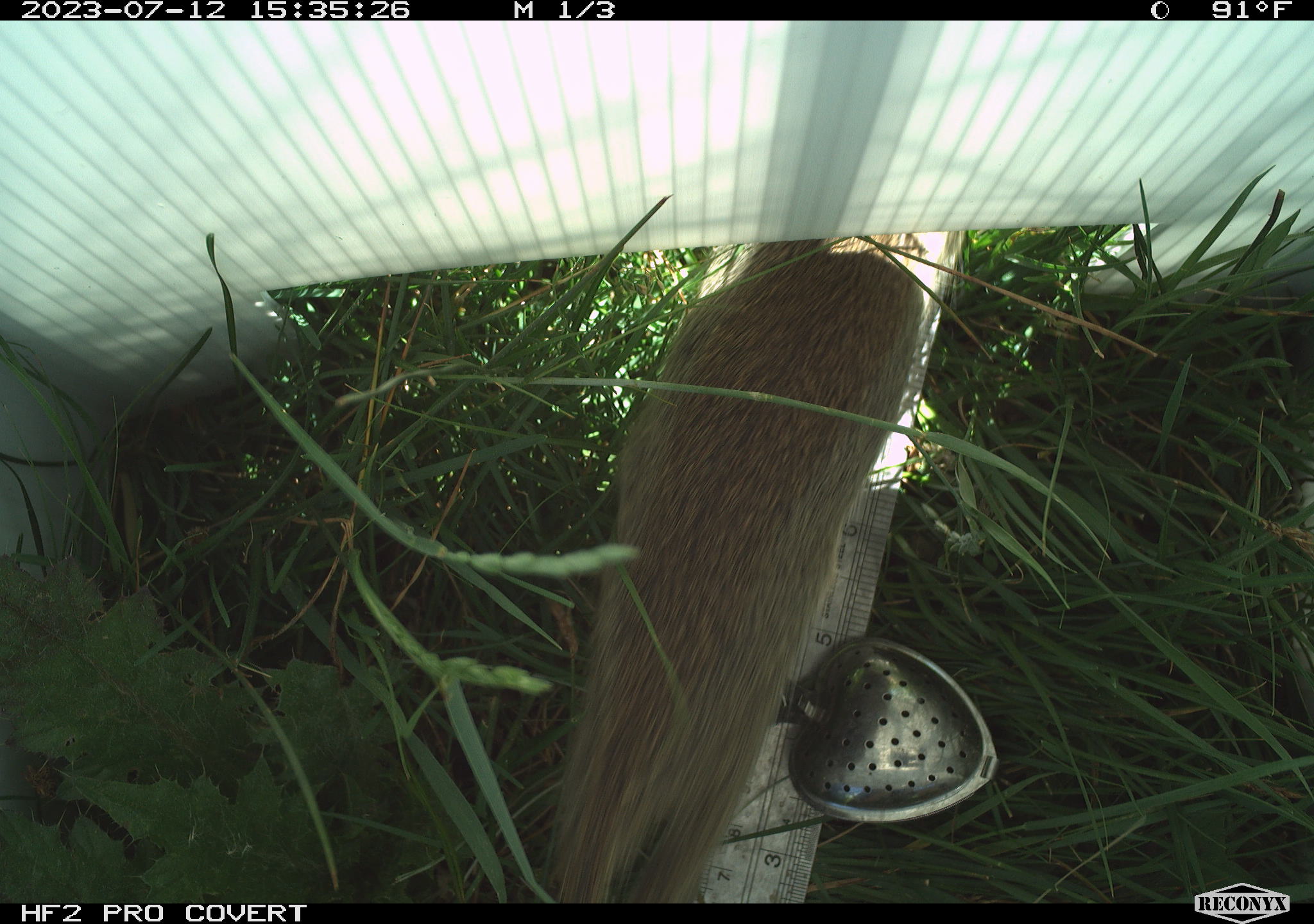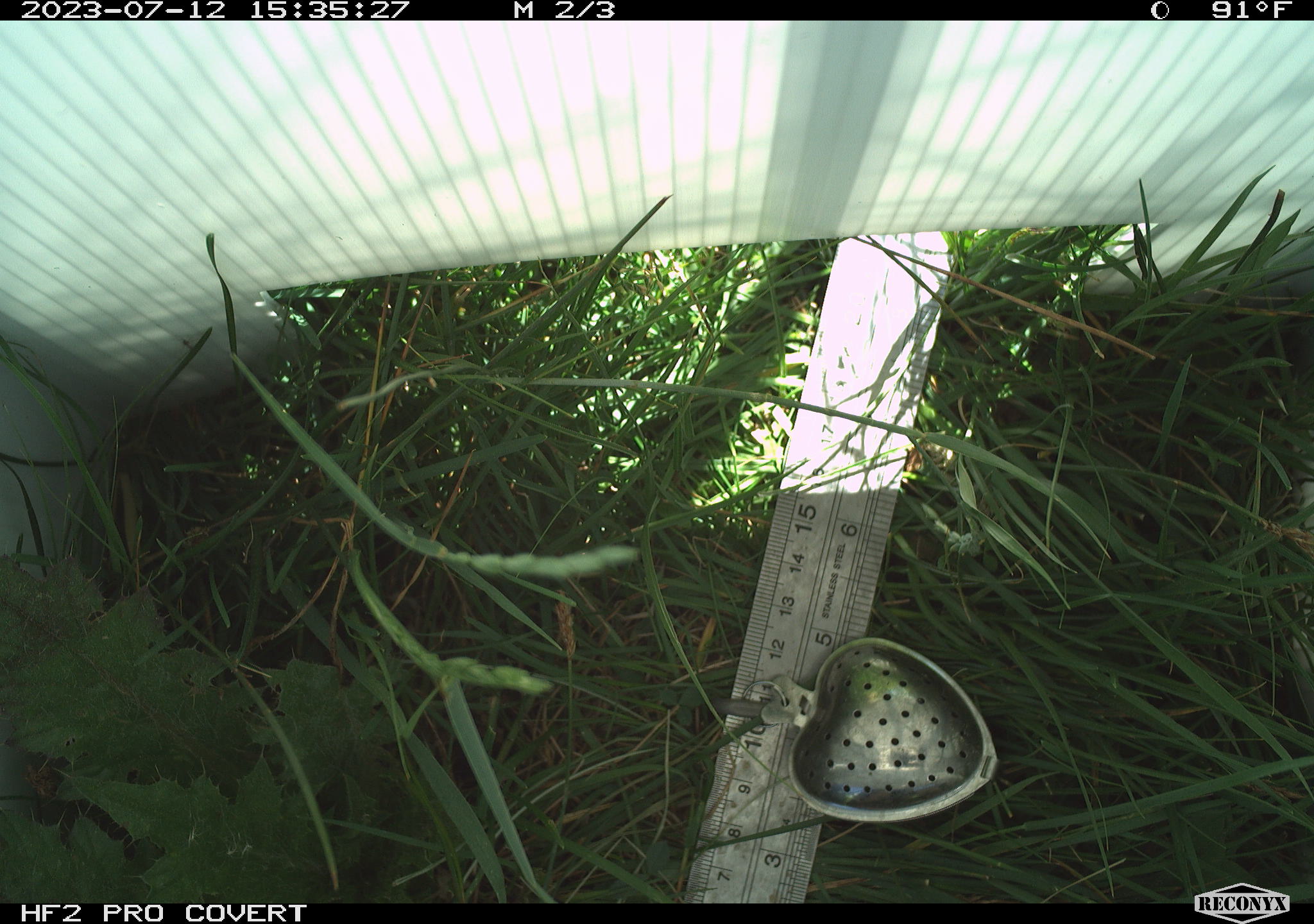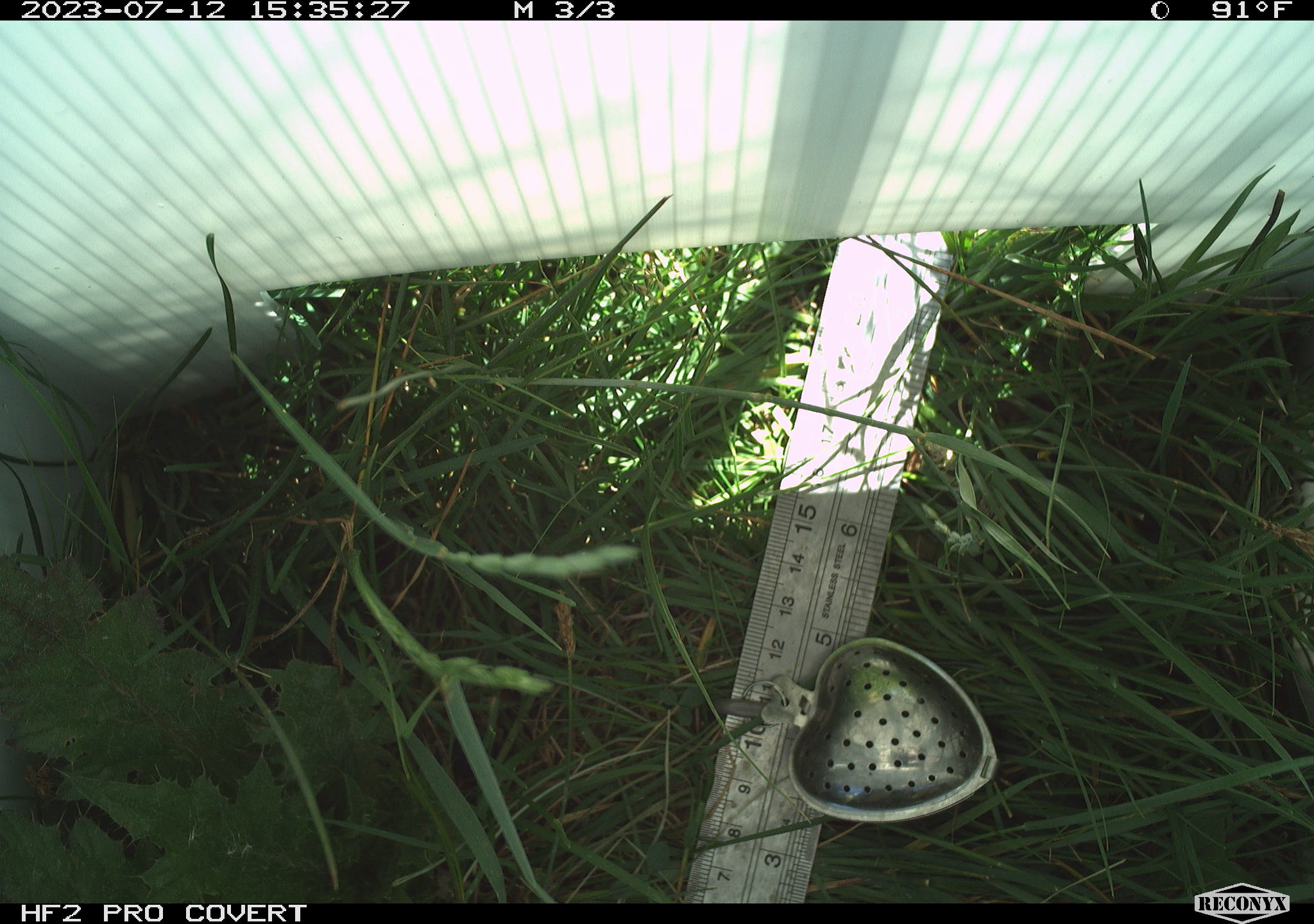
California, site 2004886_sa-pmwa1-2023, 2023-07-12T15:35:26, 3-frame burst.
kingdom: Animalia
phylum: Chordata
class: Mammalia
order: Rodentia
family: Sciuridae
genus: Urocitellus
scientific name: Urocitellus beldingi beldingi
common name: belding's ground squirrel